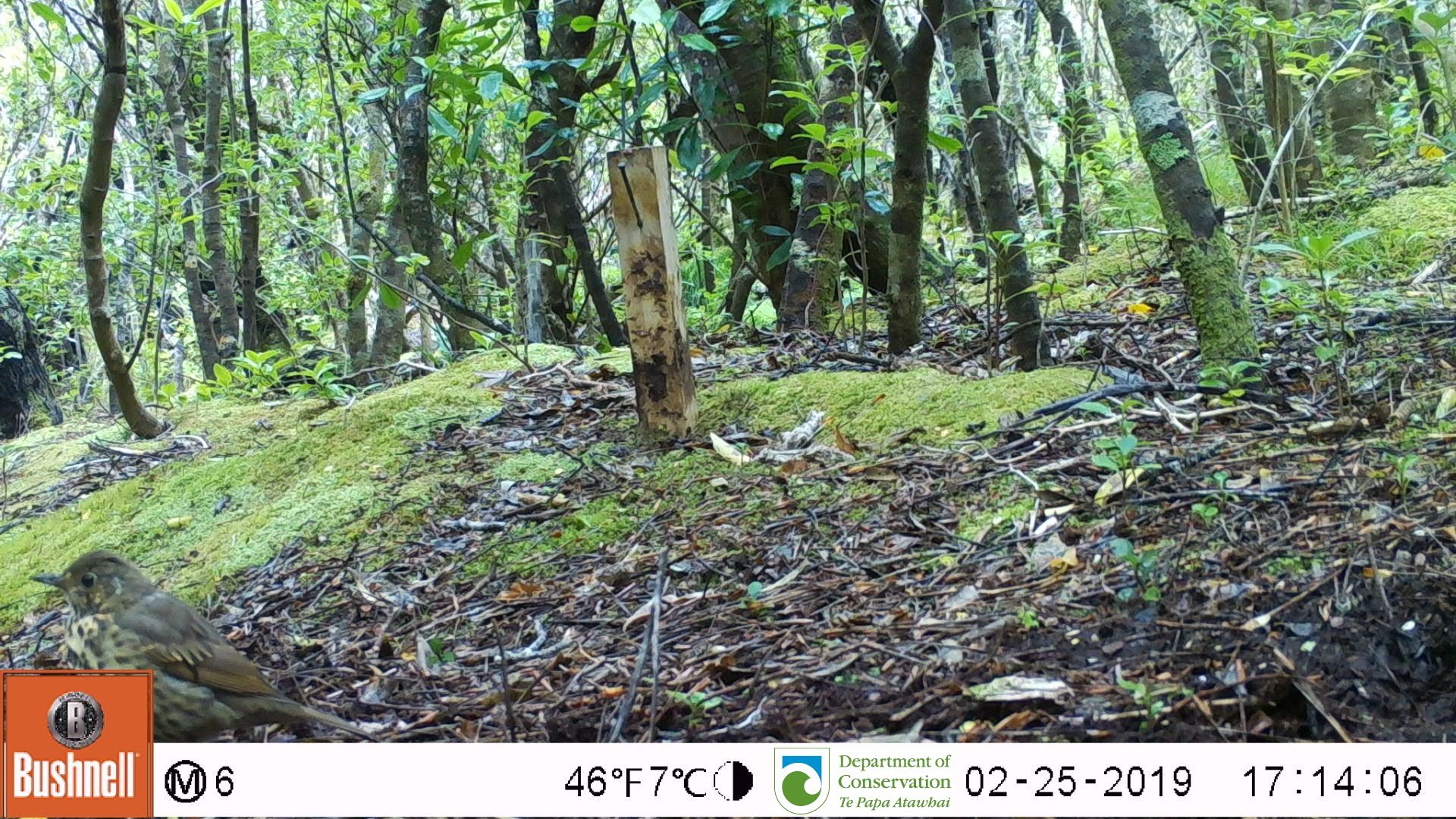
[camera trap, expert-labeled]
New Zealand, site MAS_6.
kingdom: Animalia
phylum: Chordata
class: Aves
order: Passeriformes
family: Turdidae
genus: Turdus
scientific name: Turdus philomelos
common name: song thrush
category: thrush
Thrush (song thrush) (Turdus philomelos).